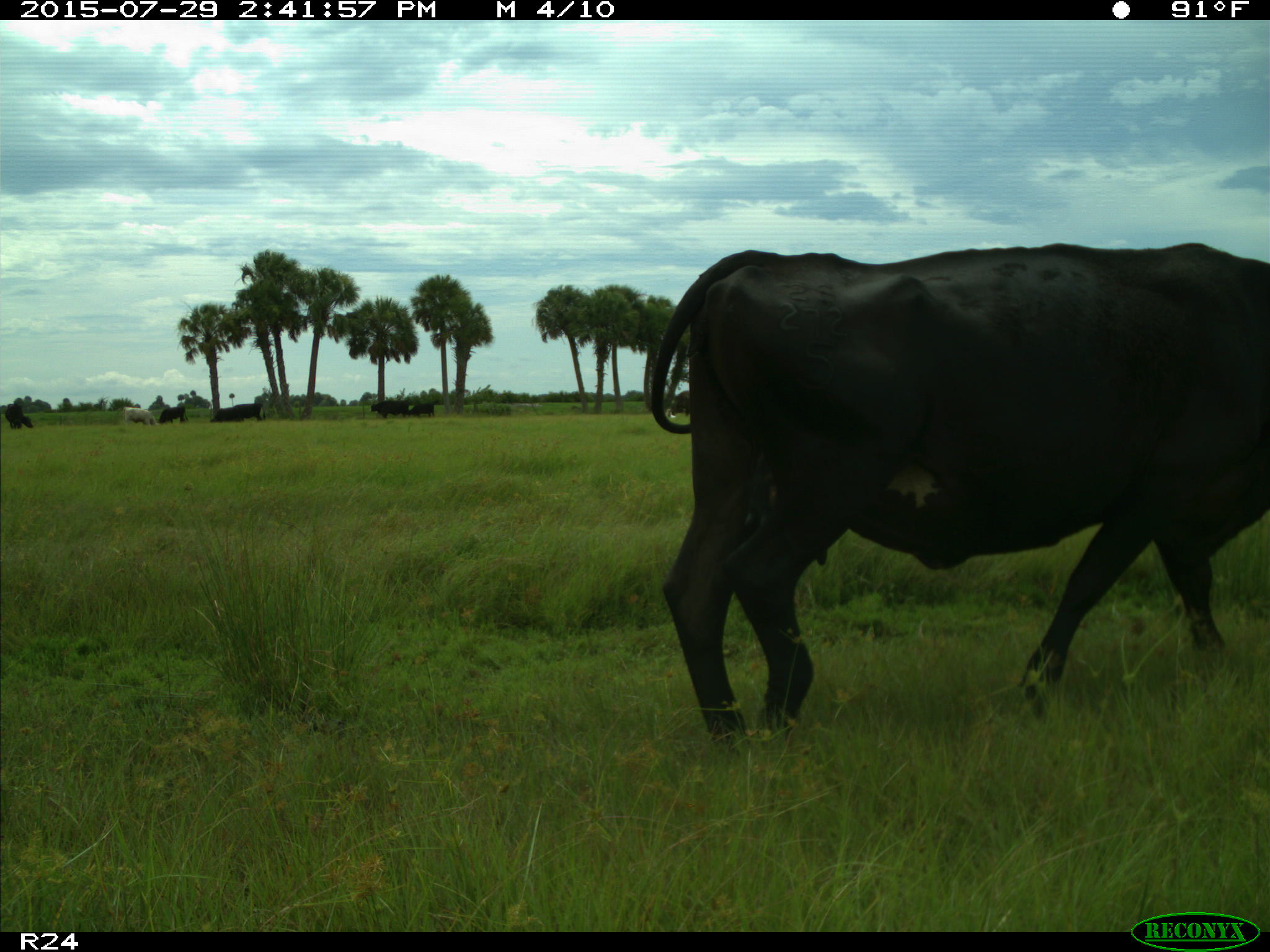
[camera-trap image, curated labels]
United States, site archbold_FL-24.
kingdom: Animalia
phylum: Chordata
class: Mammalia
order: Artiodactyla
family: Bovidae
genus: Bos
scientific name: Bos taurus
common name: domestic cow